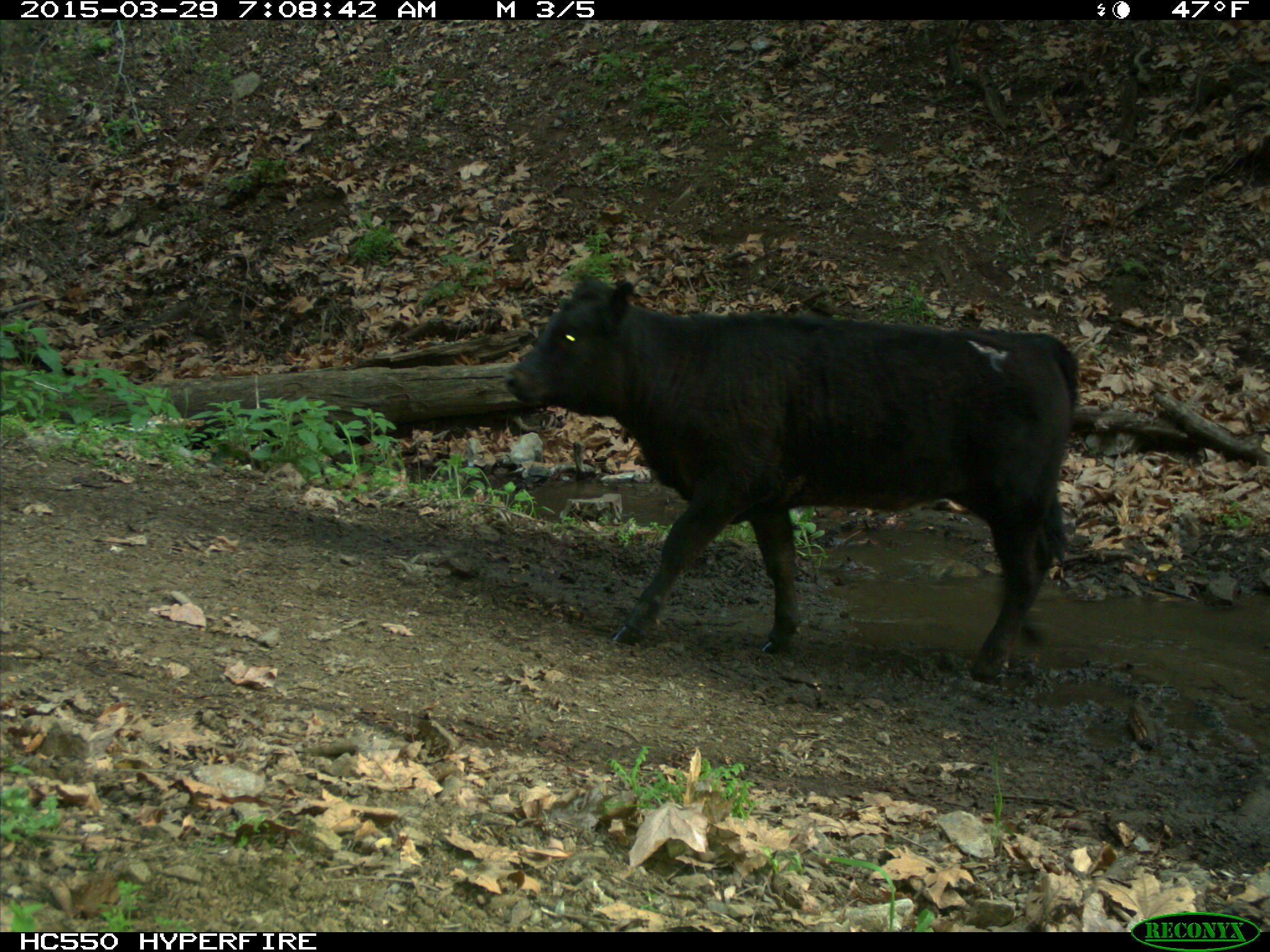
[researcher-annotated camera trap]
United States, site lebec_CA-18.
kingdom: Animalia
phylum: Chordata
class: Mammalia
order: Artiodactyla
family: Bovidae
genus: Bos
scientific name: Bos taurus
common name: domestic cow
Bos taurus (domestic cow).